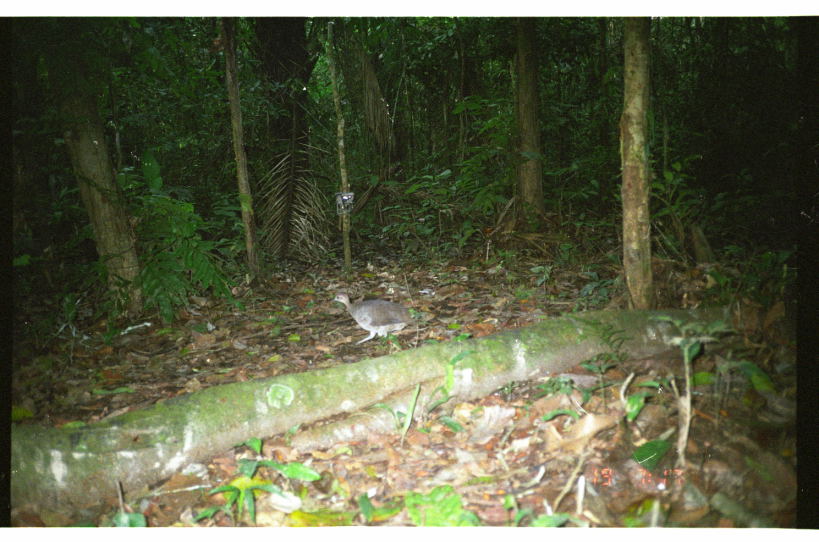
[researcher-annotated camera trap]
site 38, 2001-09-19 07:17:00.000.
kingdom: Animalia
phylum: Chordata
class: Aves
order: Tinamiformes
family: Tinamidae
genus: Tinamus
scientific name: Tinamus major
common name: great tinamou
Tinamus major (great tinamou).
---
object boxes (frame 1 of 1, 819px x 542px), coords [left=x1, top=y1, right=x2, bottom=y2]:
tinamus major: [left=329, top=290, right=417, bottom=347]